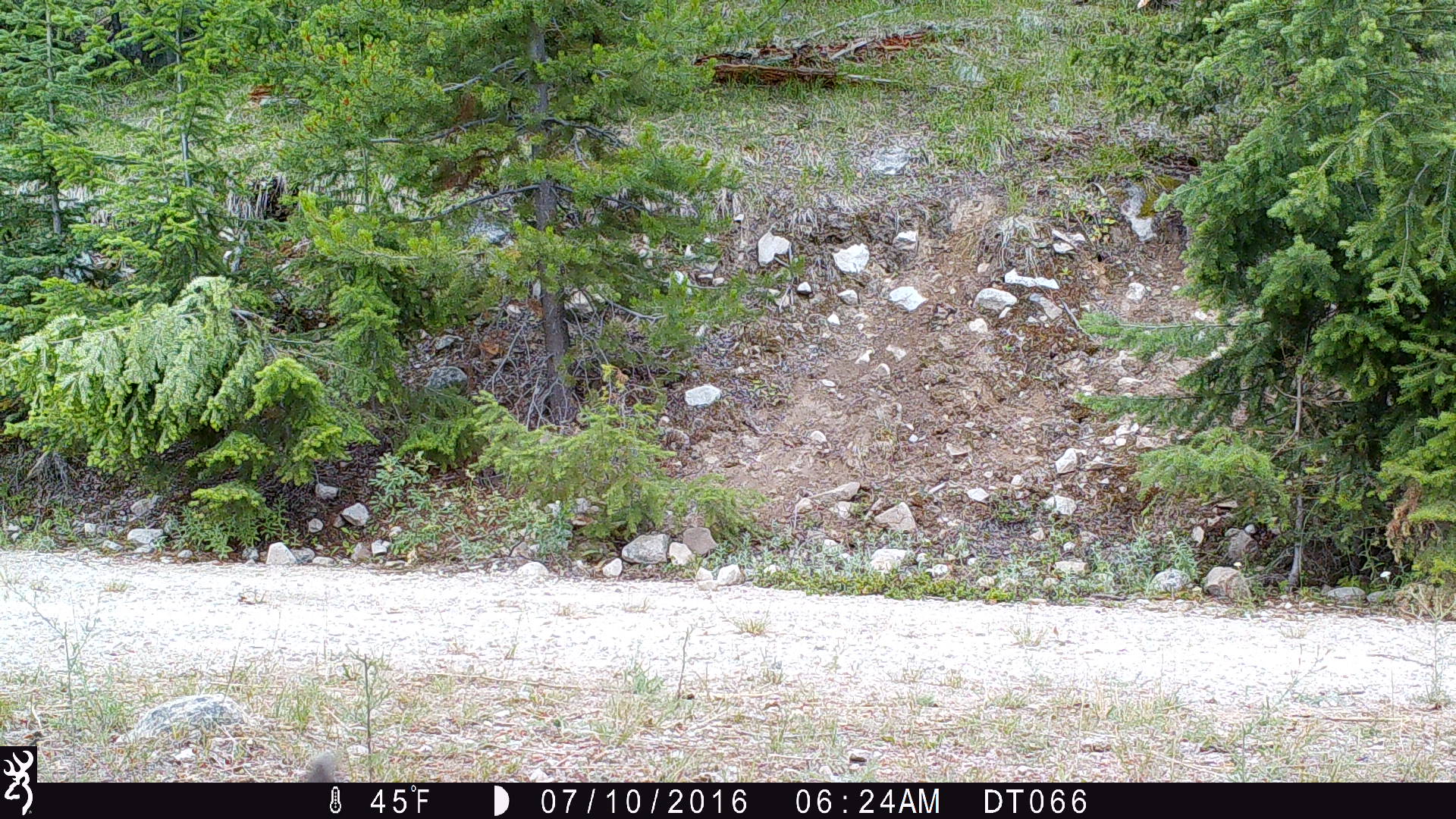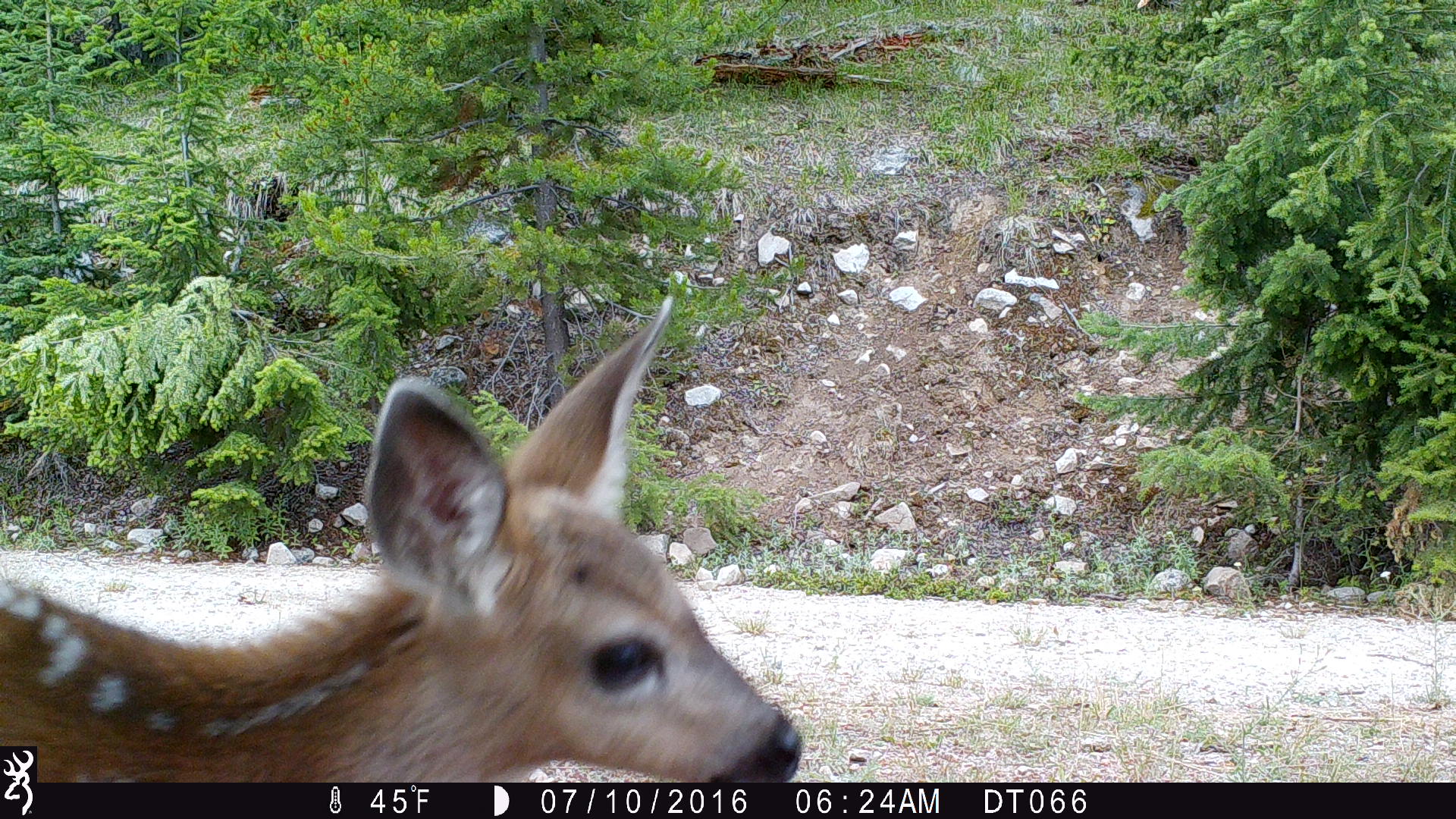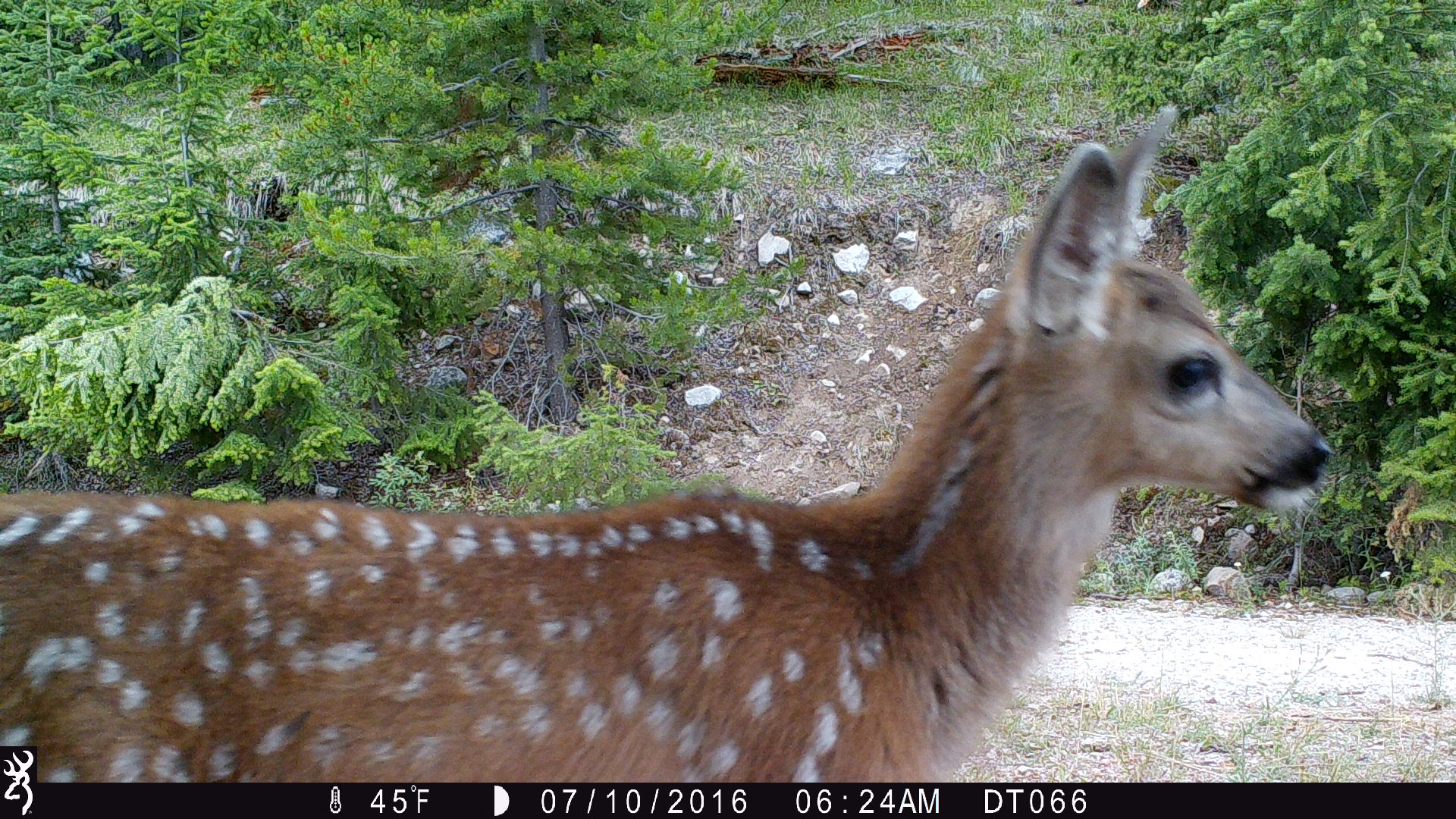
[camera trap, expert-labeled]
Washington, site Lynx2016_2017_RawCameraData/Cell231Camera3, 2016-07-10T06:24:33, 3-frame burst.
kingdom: Animalia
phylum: Chordata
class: Mammalia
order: Artiodactyla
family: Cervidae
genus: Odocoileus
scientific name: Odocoileus hemionus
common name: mule deer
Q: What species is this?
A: Odocoileus hemionus (mule deer).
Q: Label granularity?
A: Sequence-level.